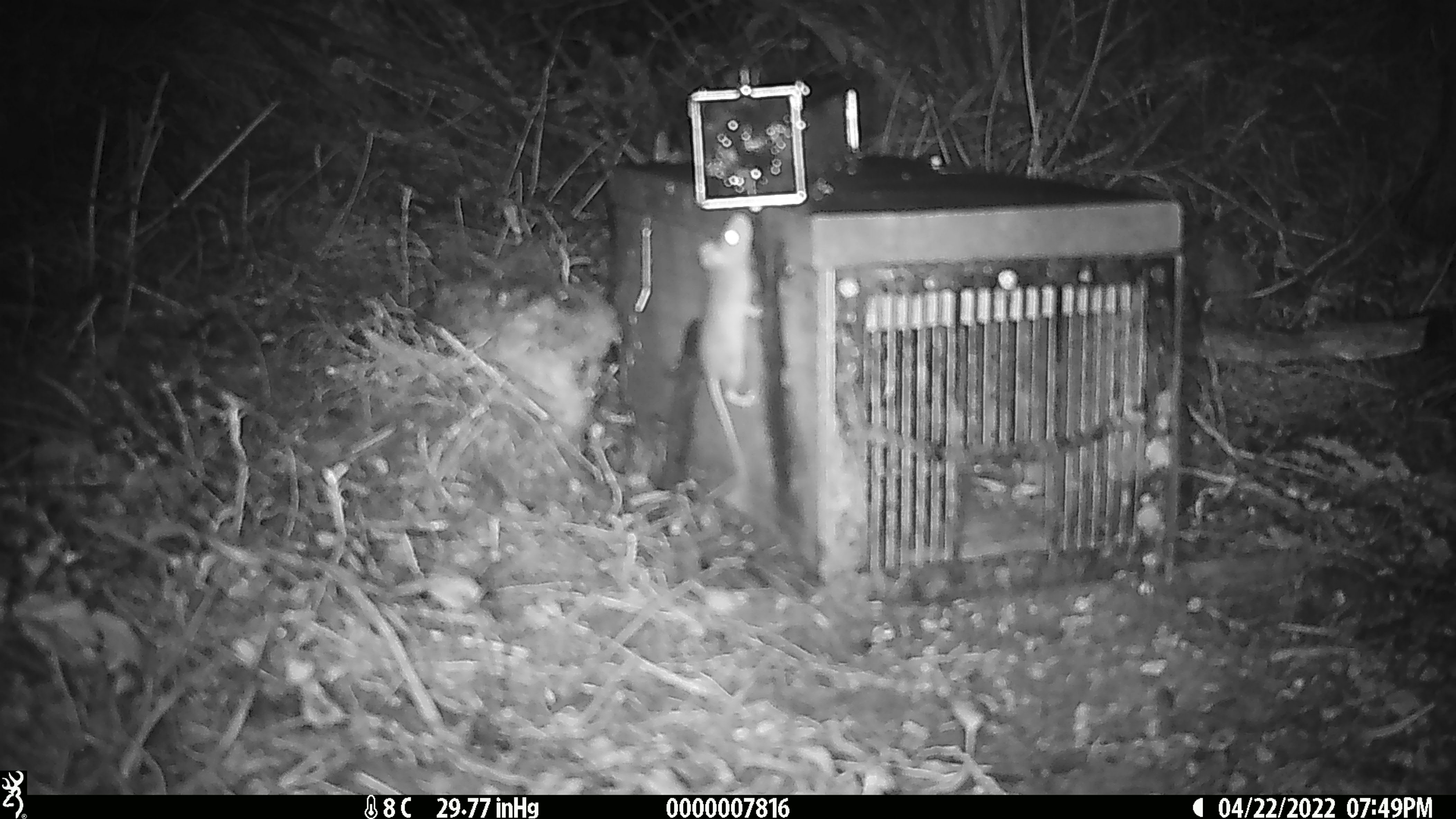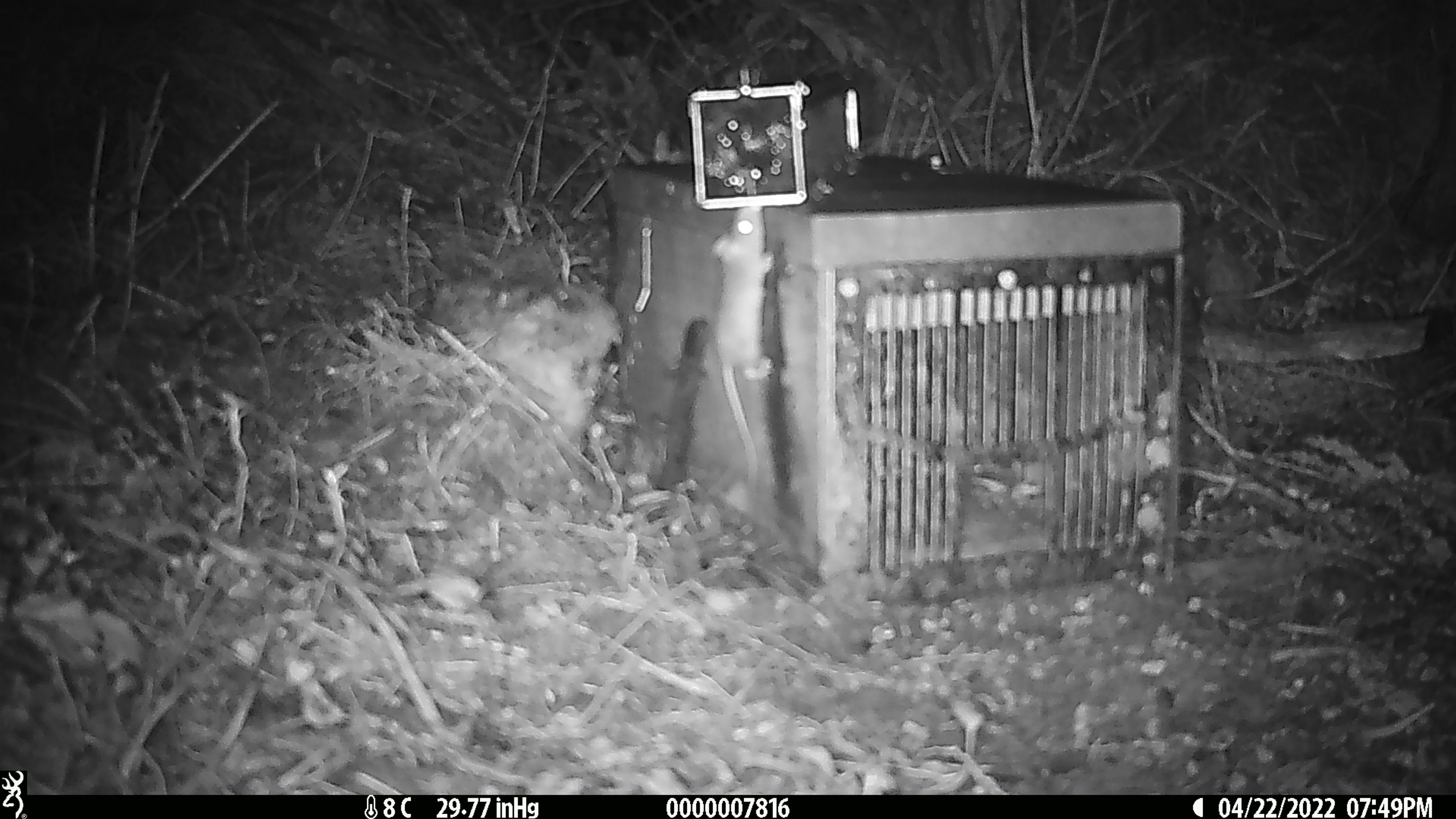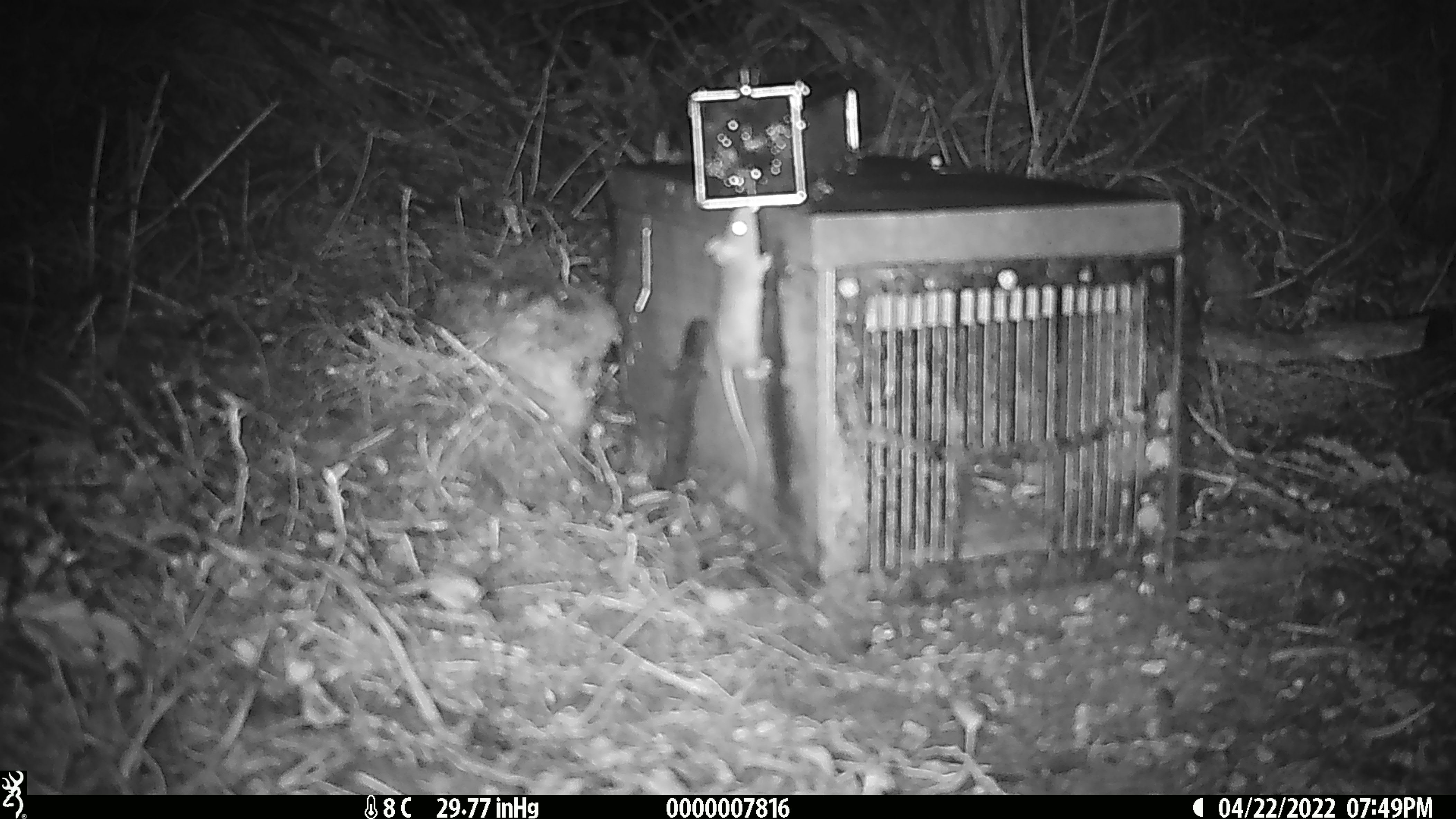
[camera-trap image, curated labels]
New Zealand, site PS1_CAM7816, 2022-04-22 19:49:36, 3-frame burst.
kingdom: Animalia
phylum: Chordata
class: Mammalia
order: Rodentia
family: Muridae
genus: Mus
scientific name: Mus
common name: mouse